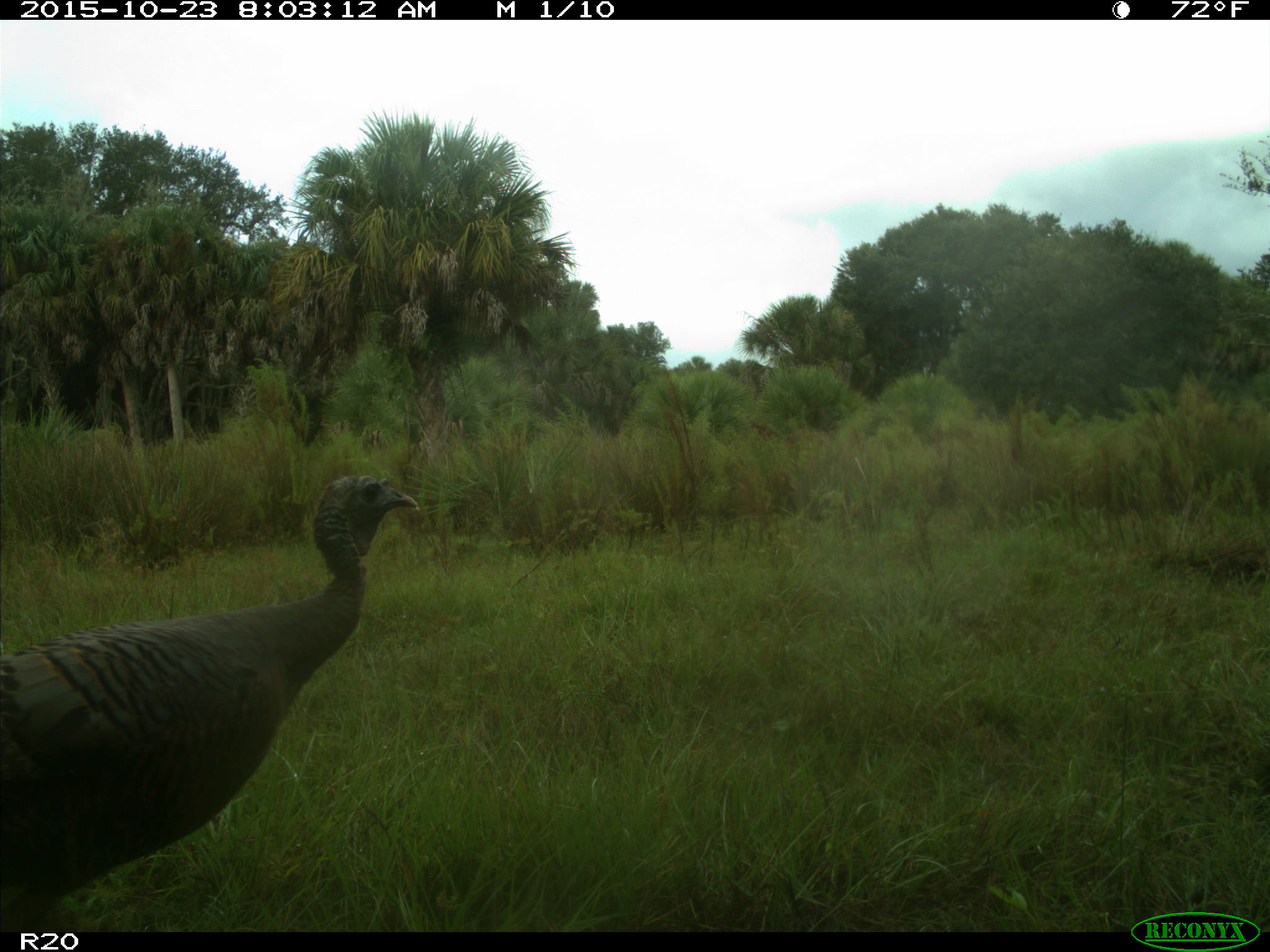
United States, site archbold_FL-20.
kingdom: Animalia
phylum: Chordata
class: Aves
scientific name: Aves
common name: birds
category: unidentified bird